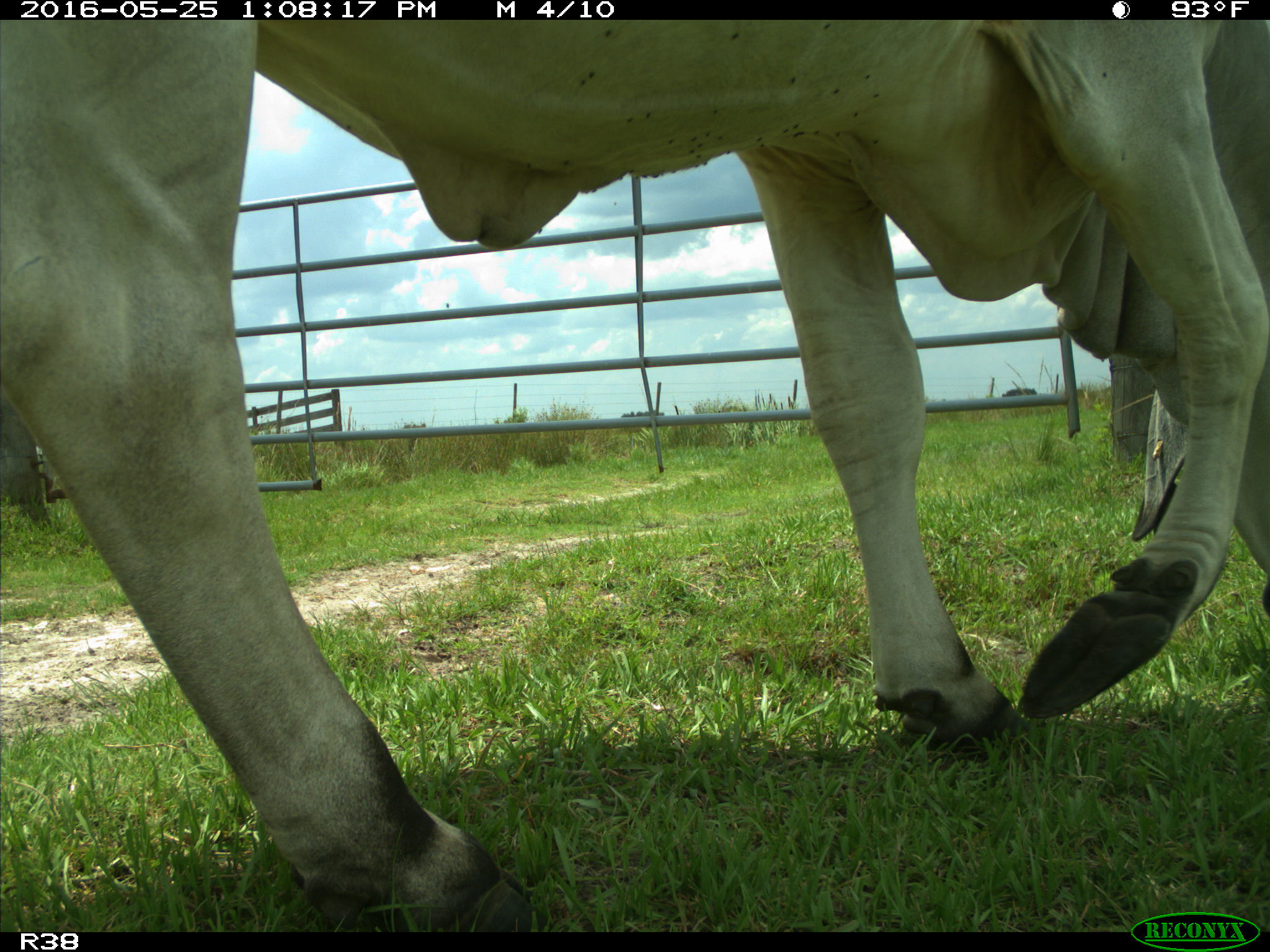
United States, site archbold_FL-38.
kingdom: Animalia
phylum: Chordata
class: Mammalia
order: Artiodactyla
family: Bovidae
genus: Bos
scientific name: Bos taurus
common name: domestic cow